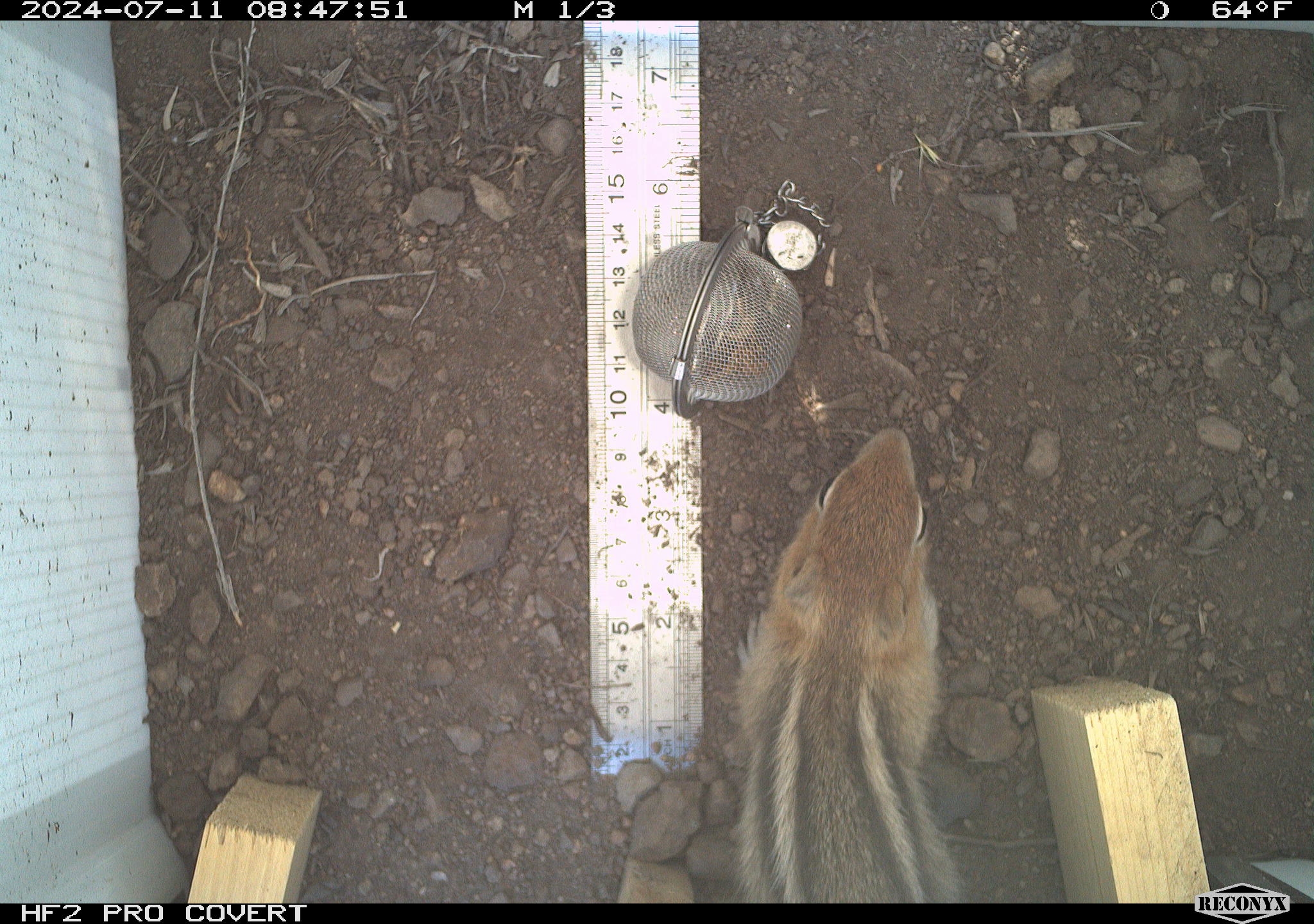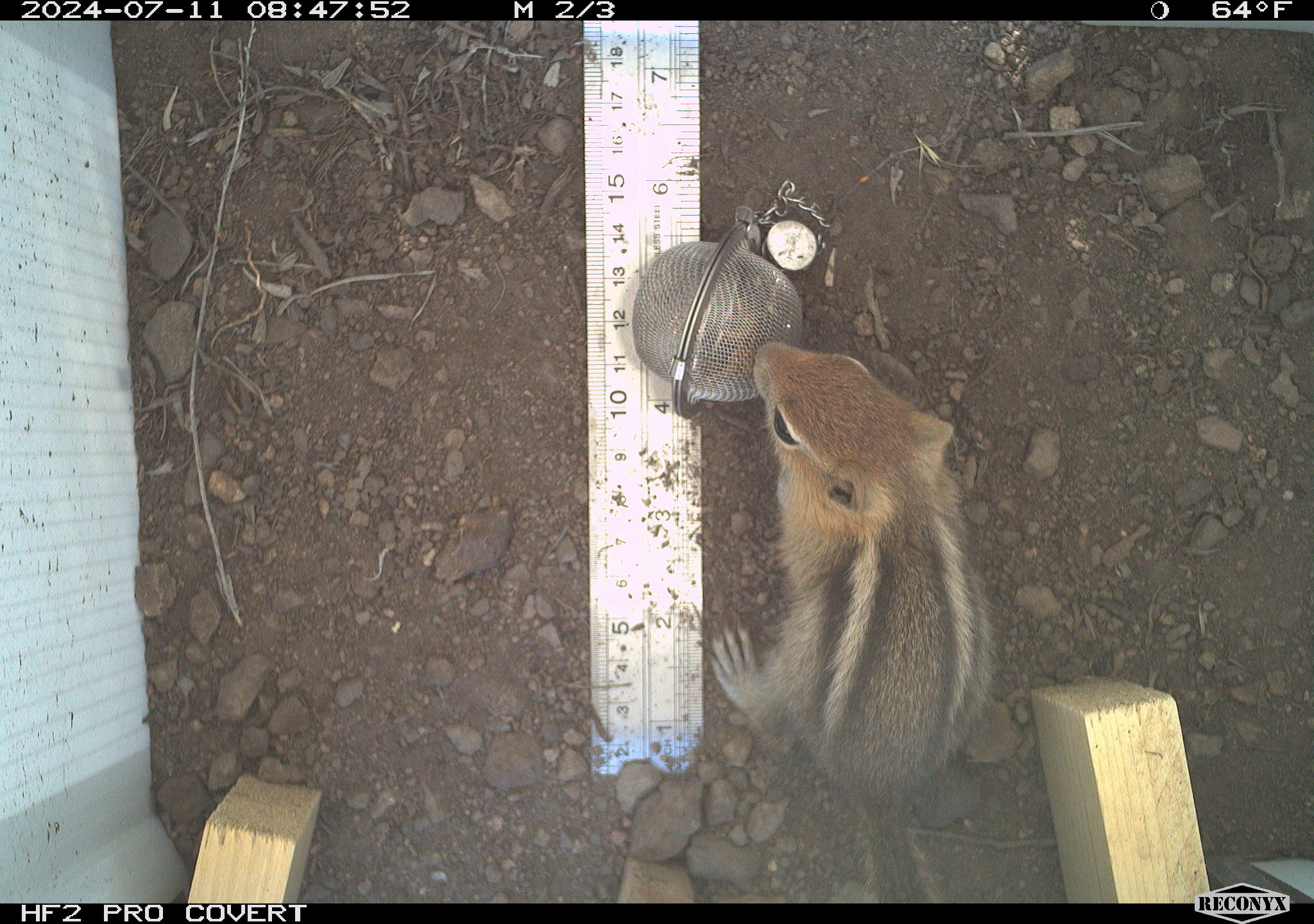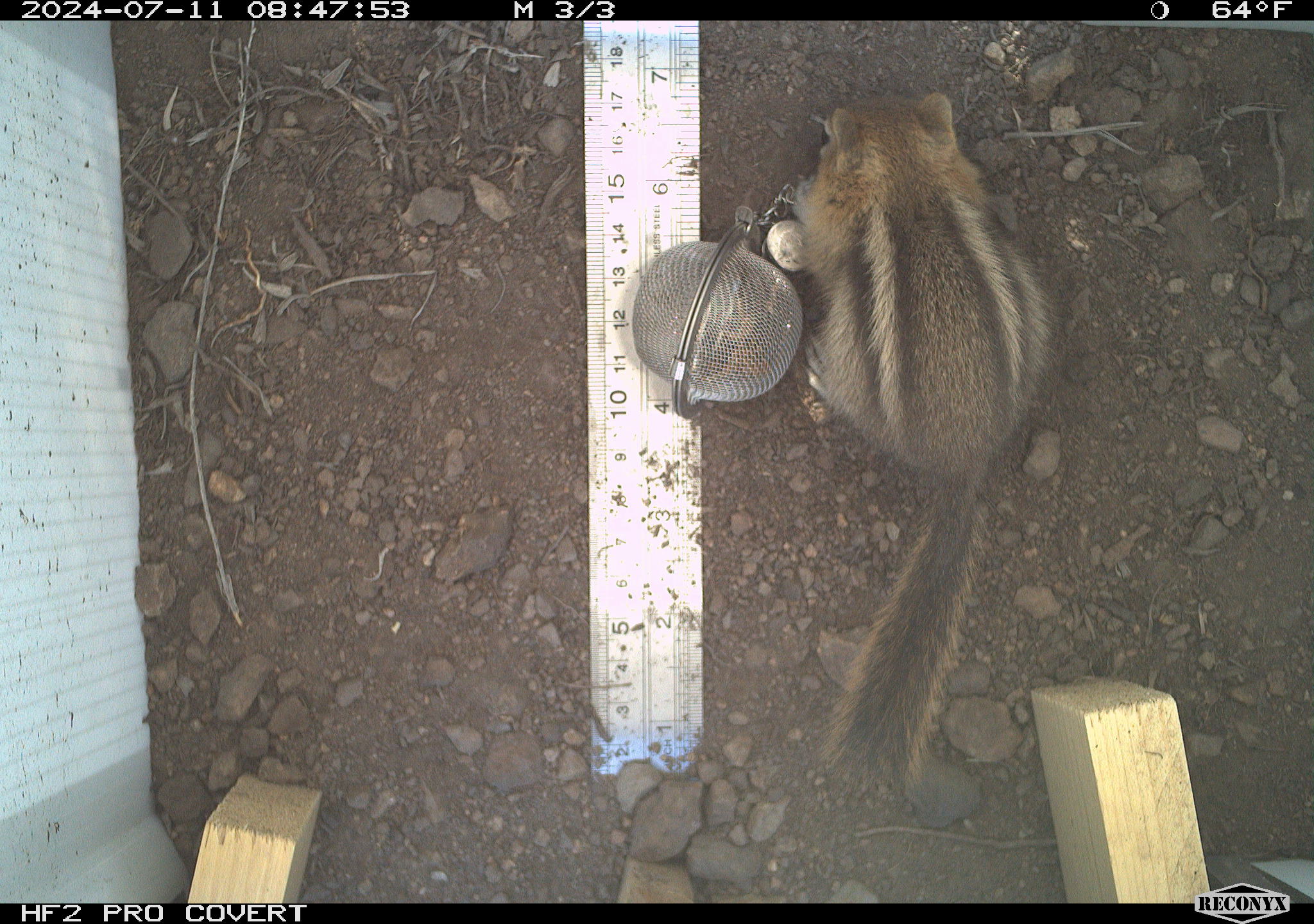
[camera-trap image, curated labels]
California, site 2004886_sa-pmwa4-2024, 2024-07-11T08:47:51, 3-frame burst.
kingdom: Animalia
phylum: Chordata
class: Mammalia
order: Rodentia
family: Sciuridae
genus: Callospermophilus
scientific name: Callospermophilus lateralis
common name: golden mantled ground squirrel